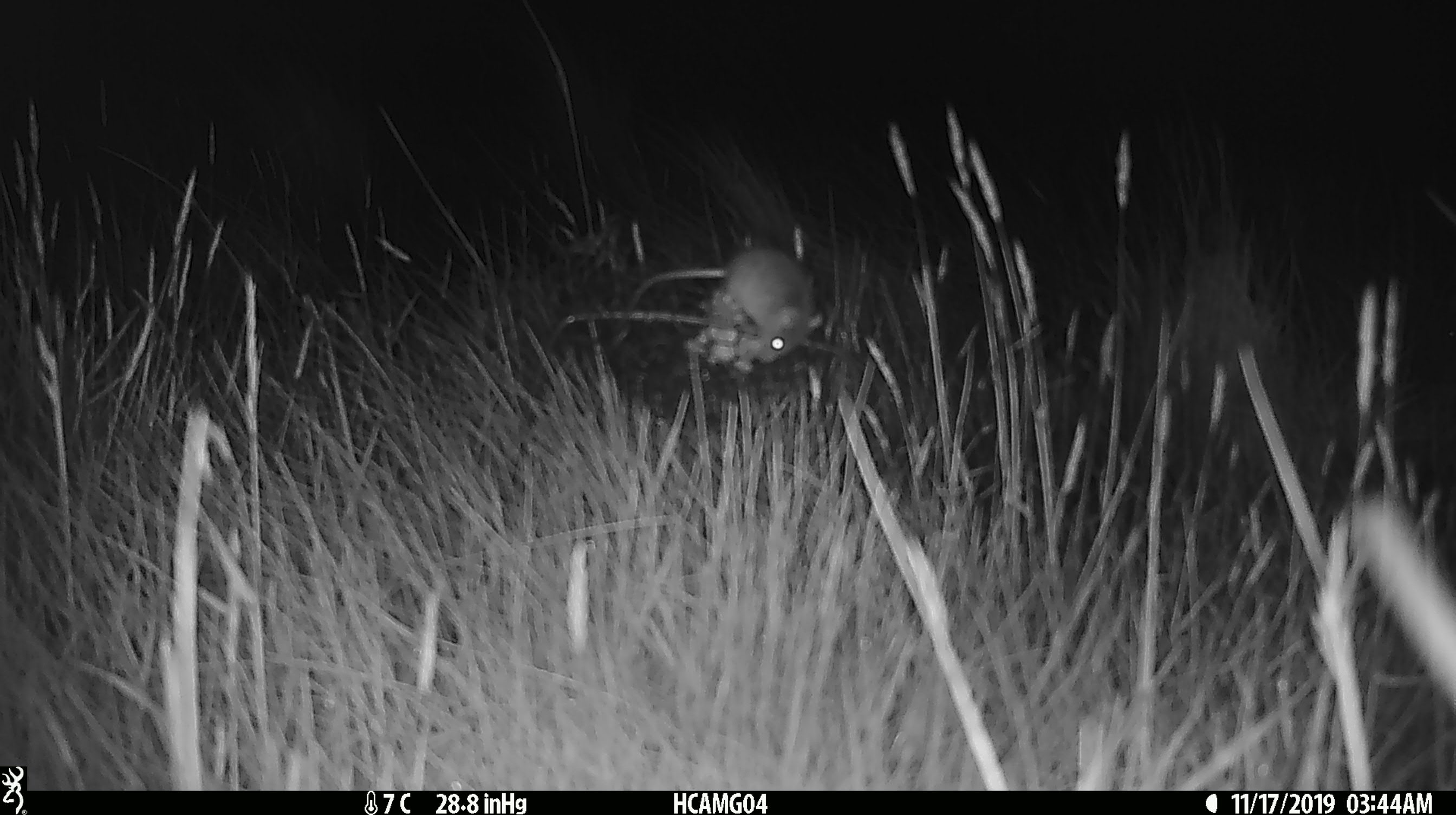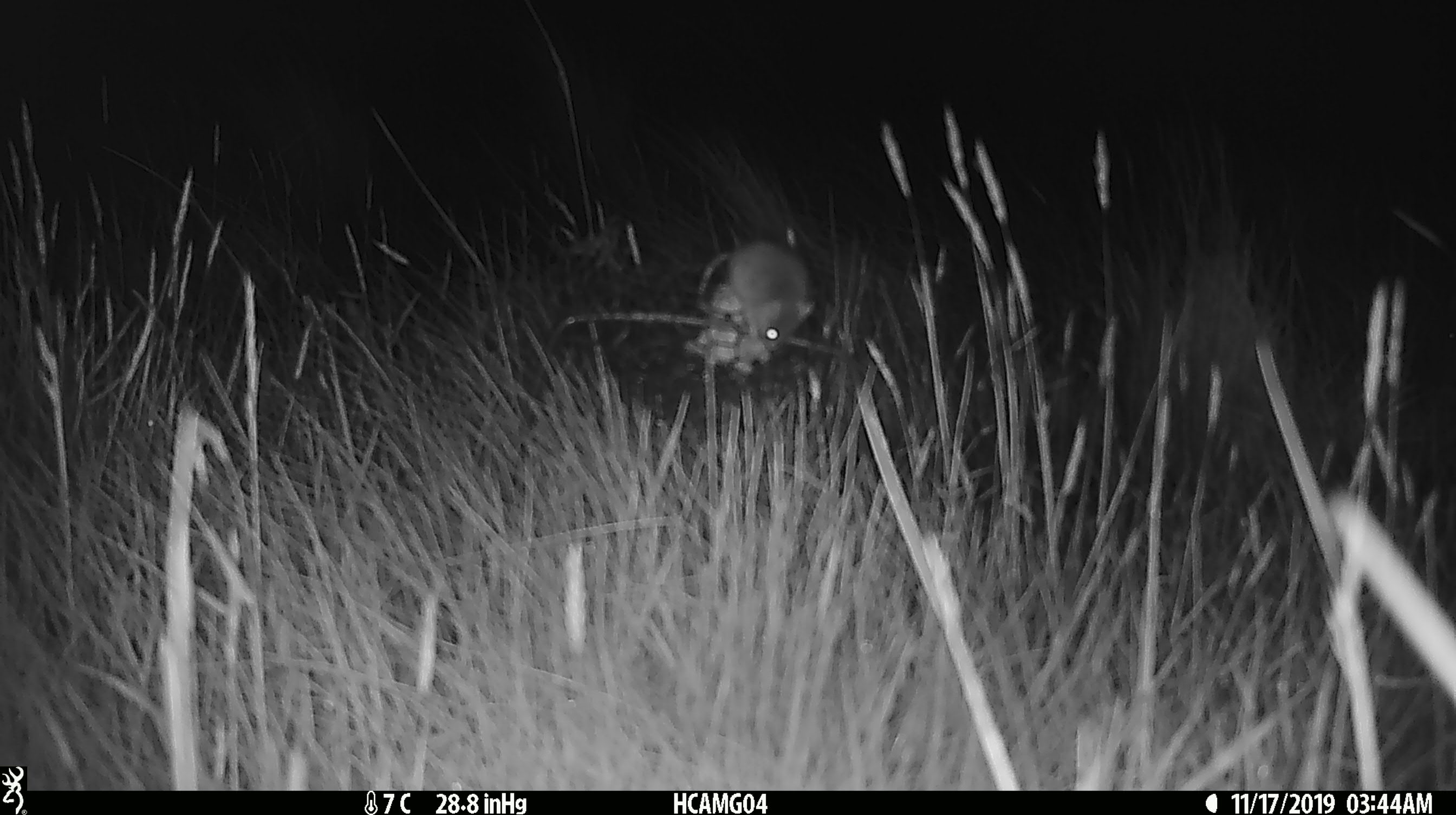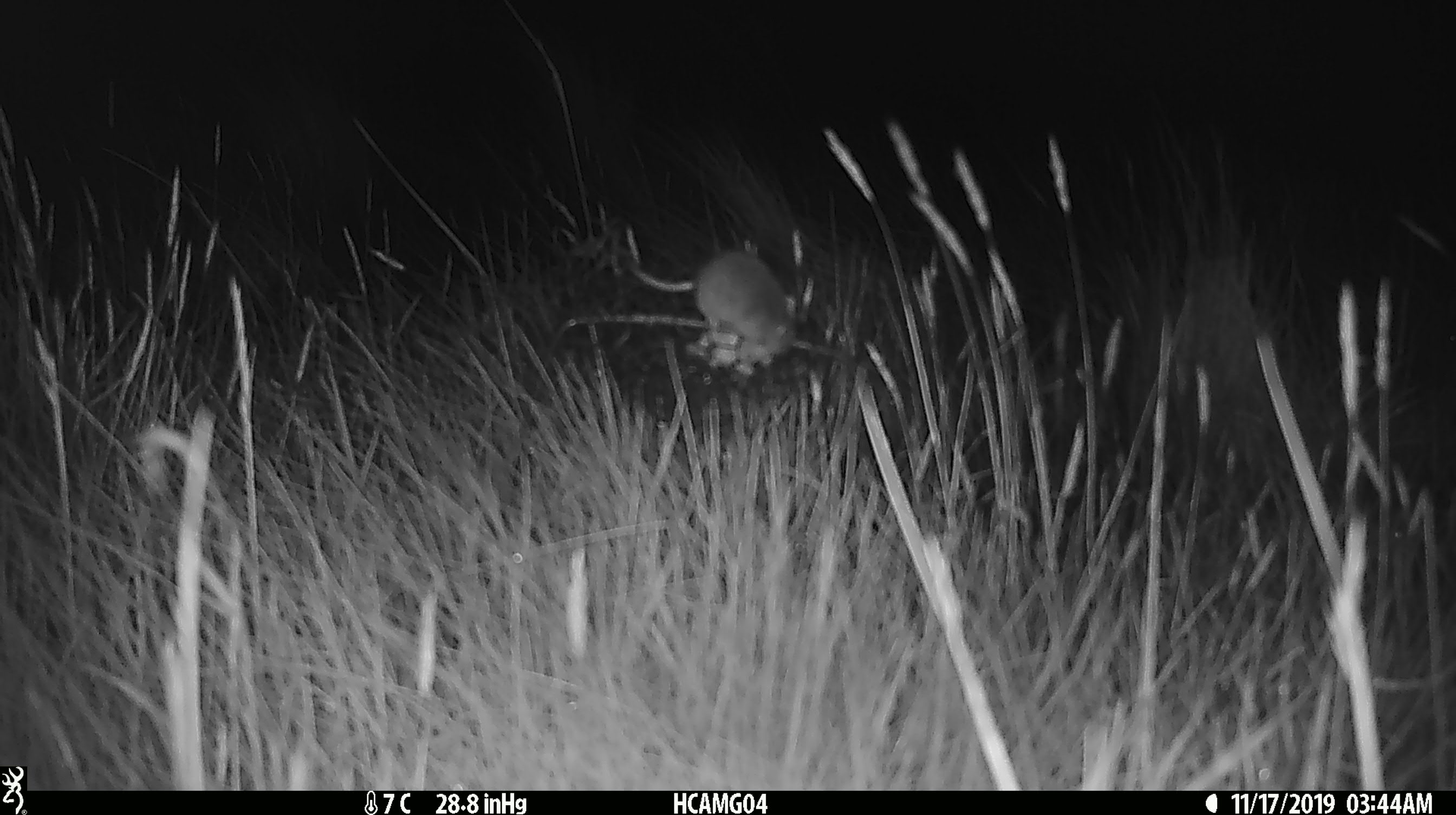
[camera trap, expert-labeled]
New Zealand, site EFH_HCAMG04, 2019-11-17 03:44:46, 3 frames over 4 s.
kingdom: Animalia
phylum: Chordata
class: Mammalia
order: Rodentia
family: Muridae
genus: Mus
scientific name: Mus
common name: mouse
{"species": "mouse (Mus)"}